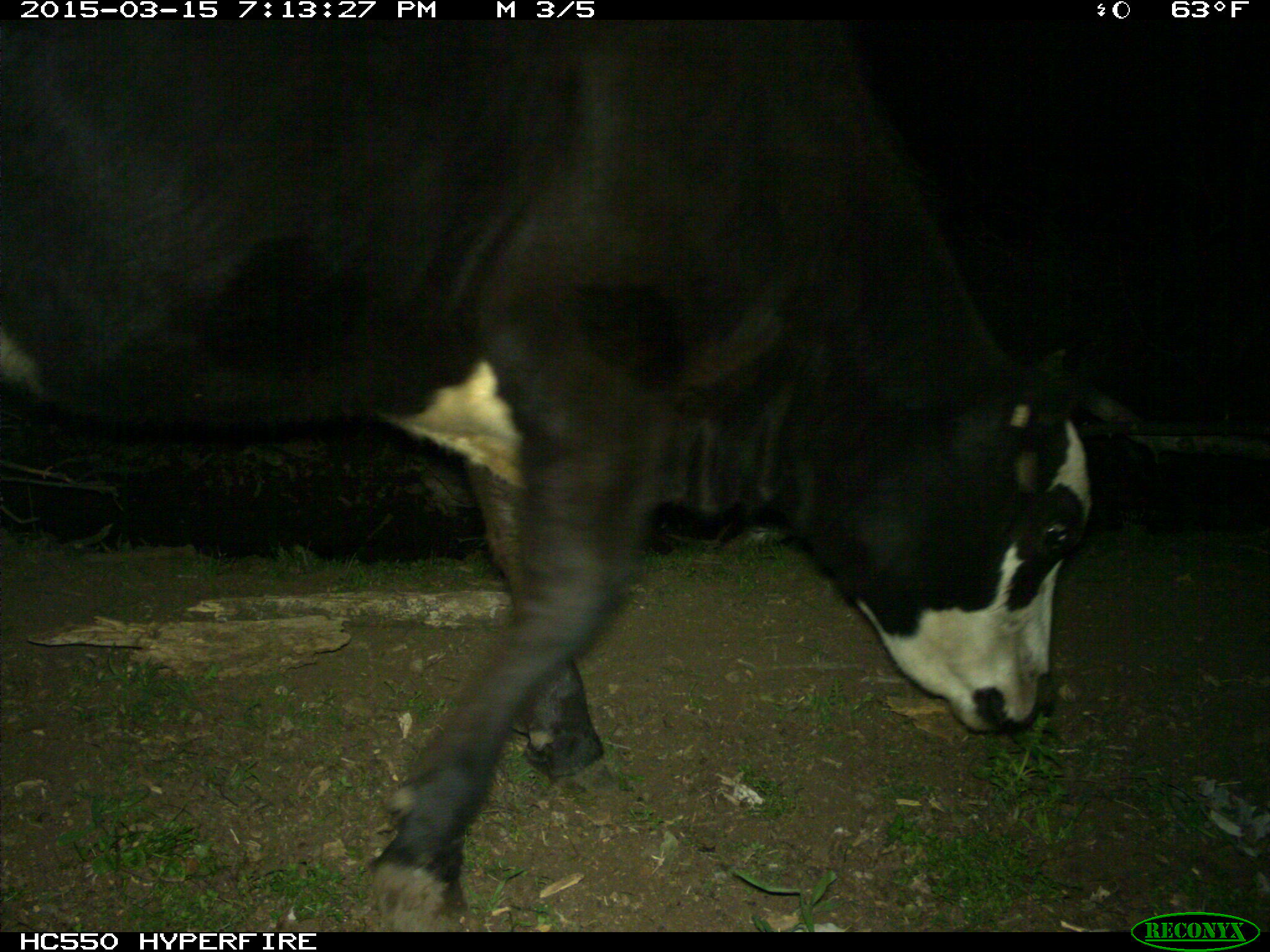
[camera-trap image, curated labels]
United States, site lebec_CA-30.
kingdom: Animalia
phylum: Chordata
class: Mammalia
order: Artiodactyla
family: Bovidae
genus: Bos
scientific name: Bos taurus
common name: domestic cow